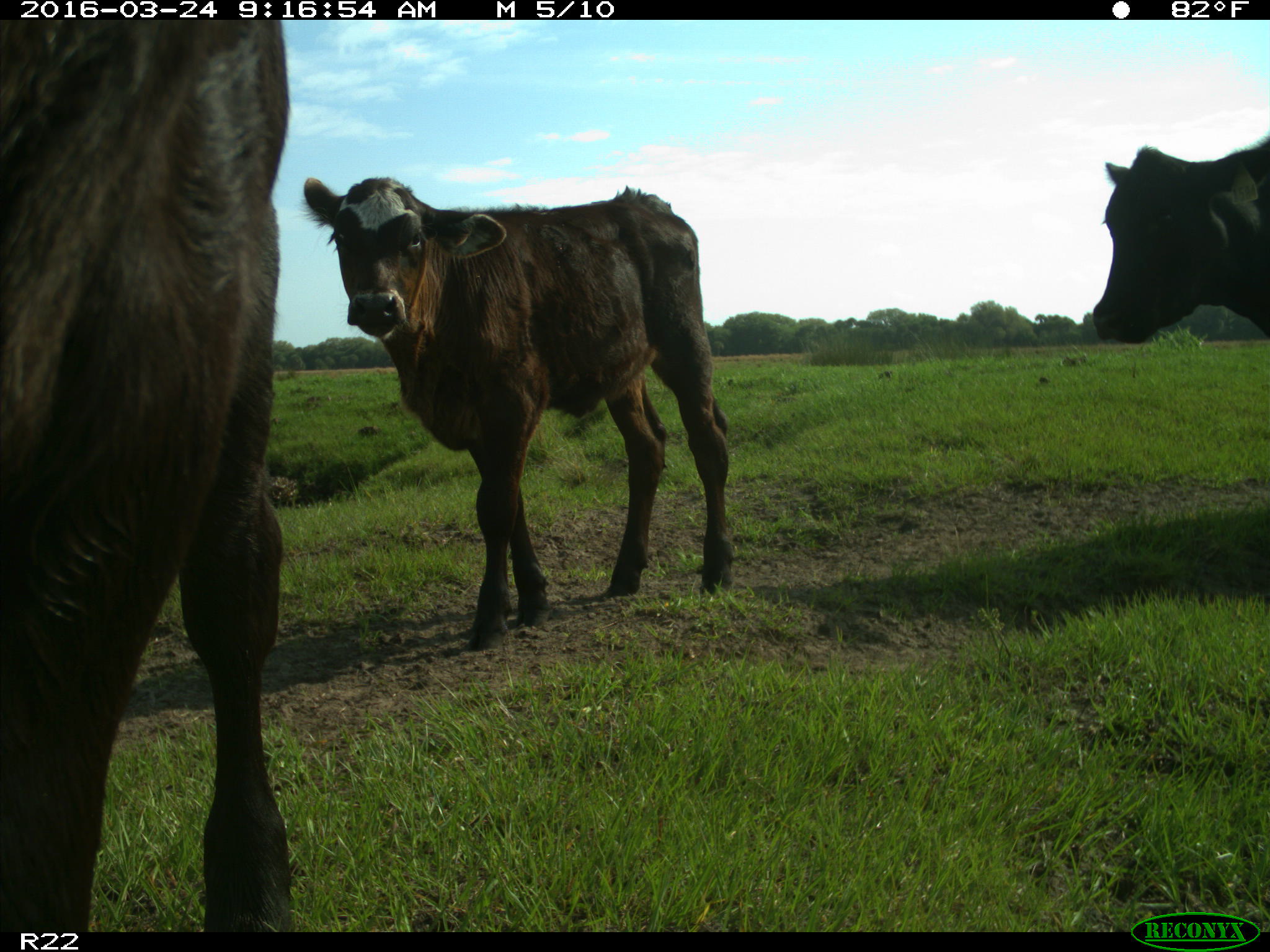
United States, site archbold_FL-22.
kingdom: Animalia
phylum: Chordata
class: Mammalia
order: Artiodactyla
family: Bovidae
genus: Bos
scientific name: Bos taurus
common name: domestic cow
Bos taurus (domestic cow).